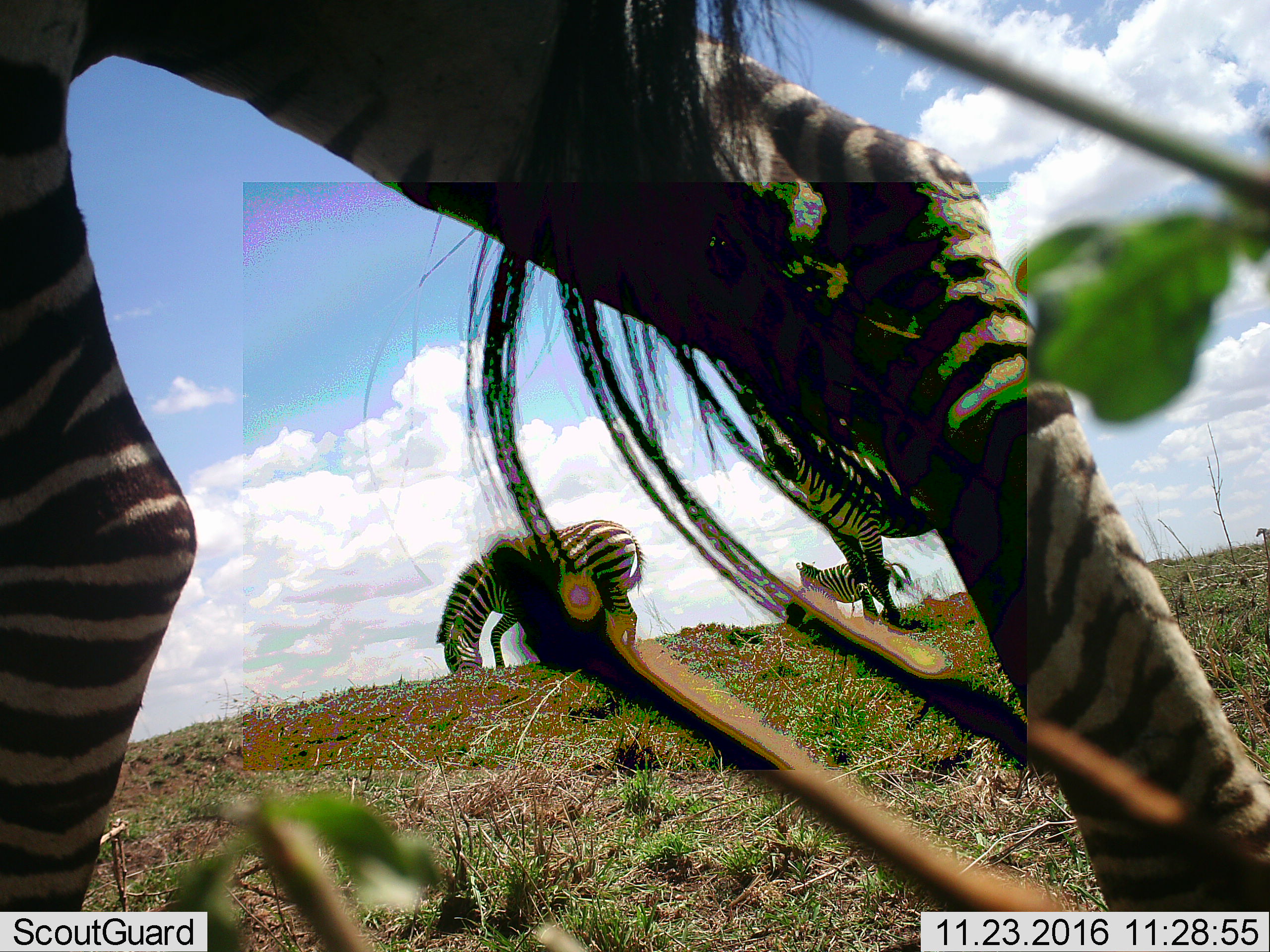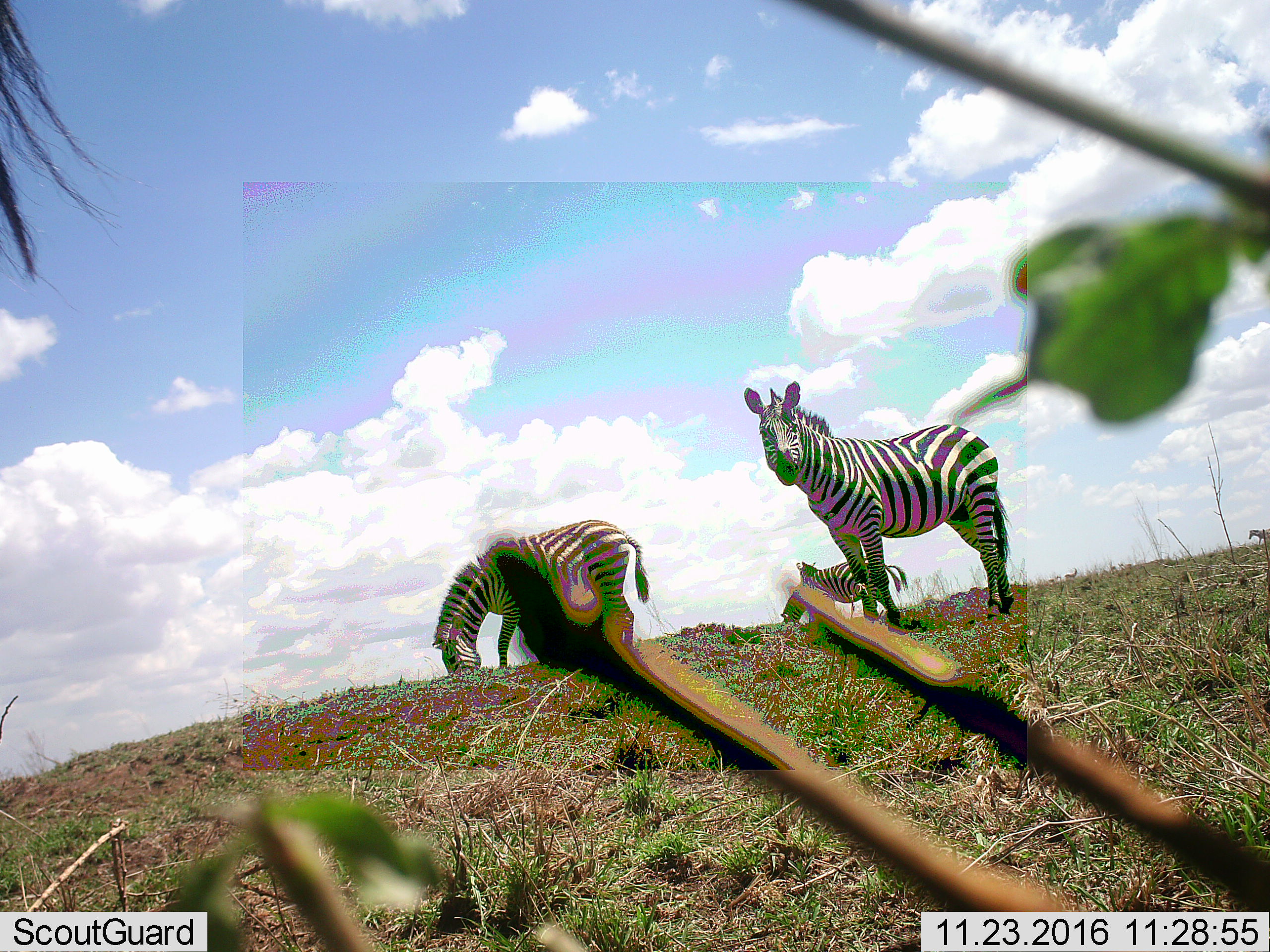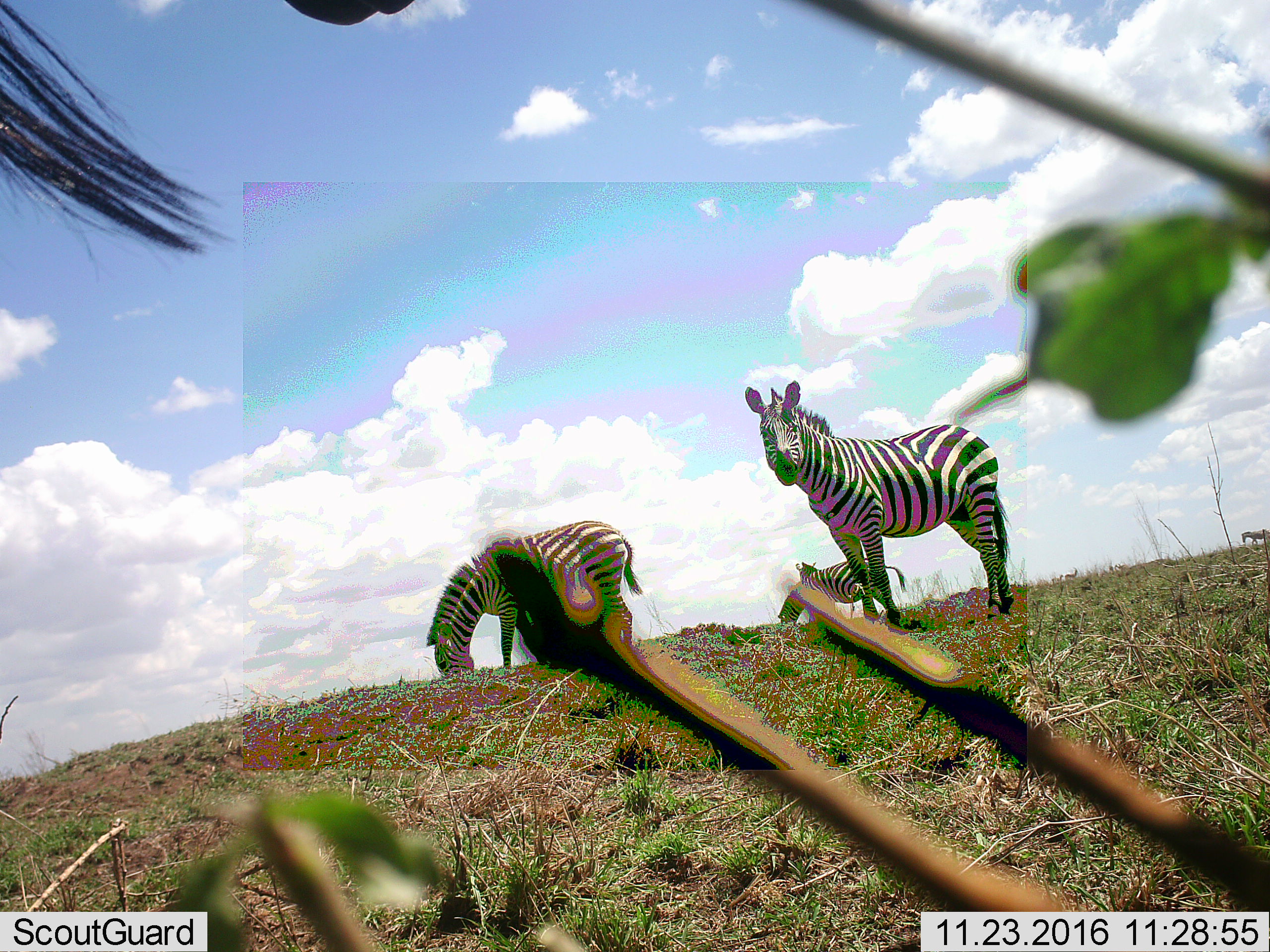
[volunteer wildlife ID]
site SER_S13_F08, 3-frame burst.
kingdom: Animalia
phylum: Chordata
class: Mammalia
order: Perissodactyla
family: Equidae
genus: Equus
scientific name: Equus quagga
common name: plains zebra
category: zebraplains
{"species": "zebraplains (plains zebra) (Equus quagga)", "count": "4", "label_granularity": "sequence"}